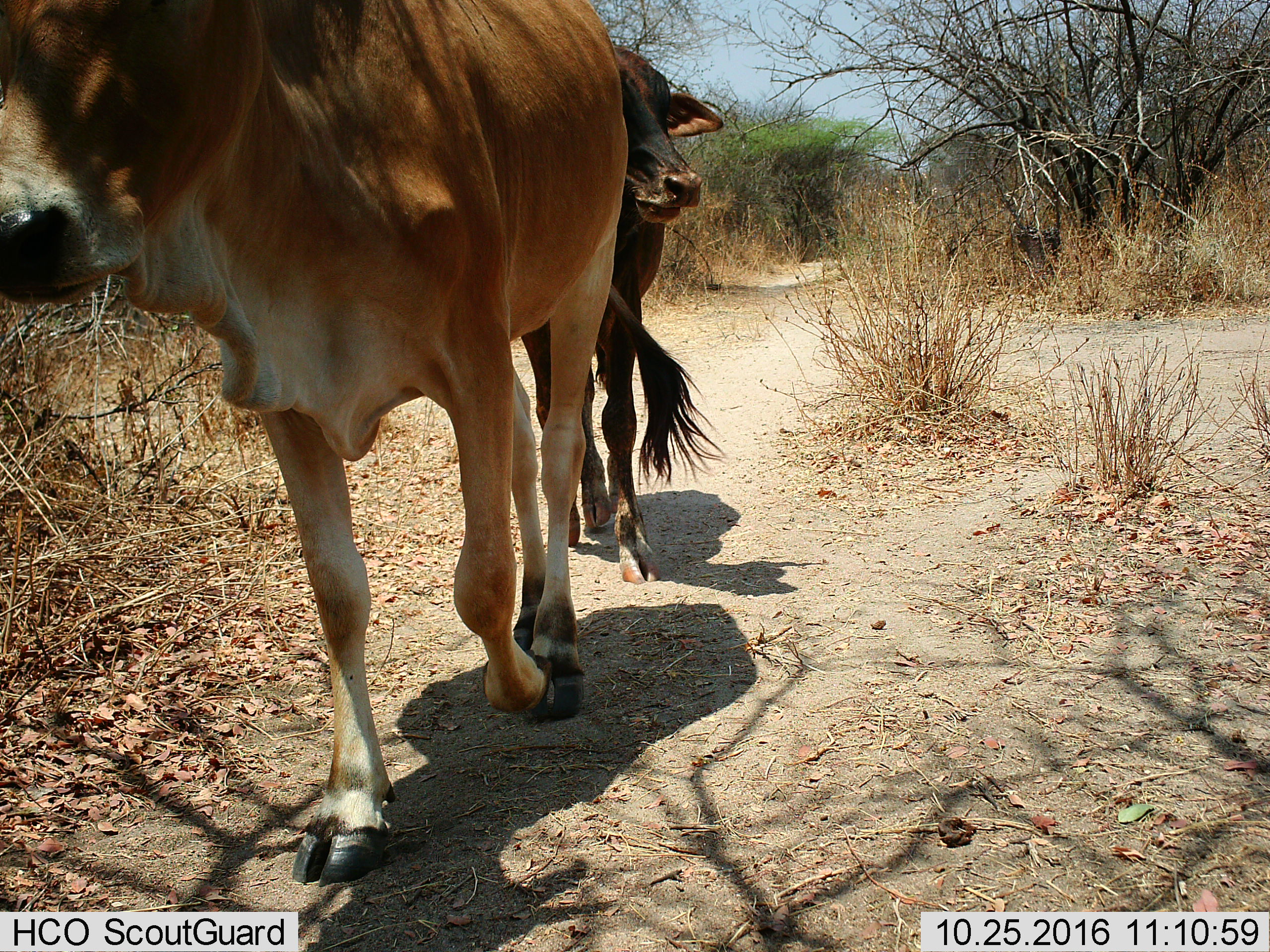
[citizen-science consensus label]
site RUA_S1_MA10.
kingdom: Animalia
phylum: Chordata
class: Mammalia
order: Artiodactyla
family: Bovidae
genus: Bos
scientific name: Bos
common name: cattle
Cattle (Bos), count 2. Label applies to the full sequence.